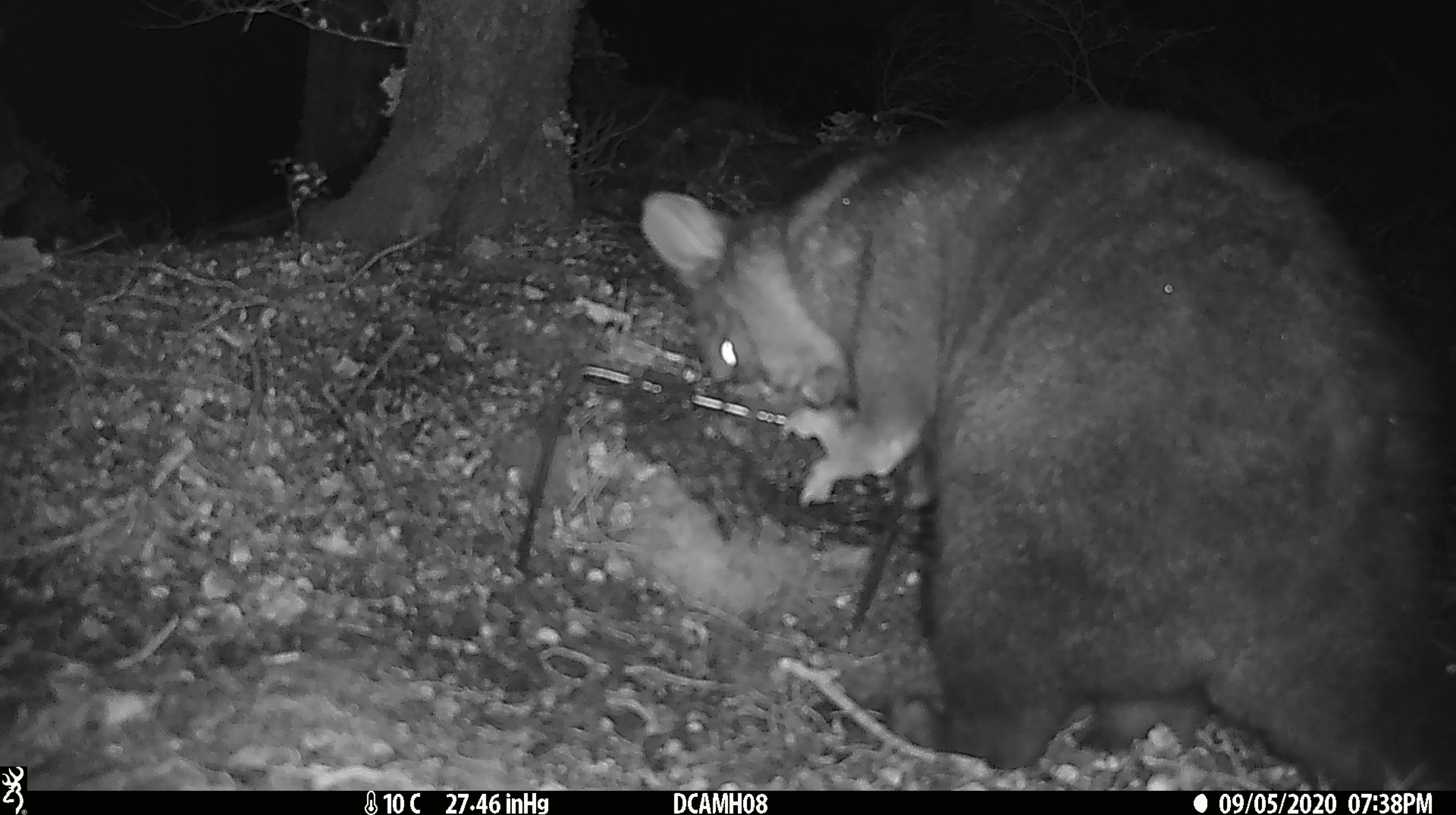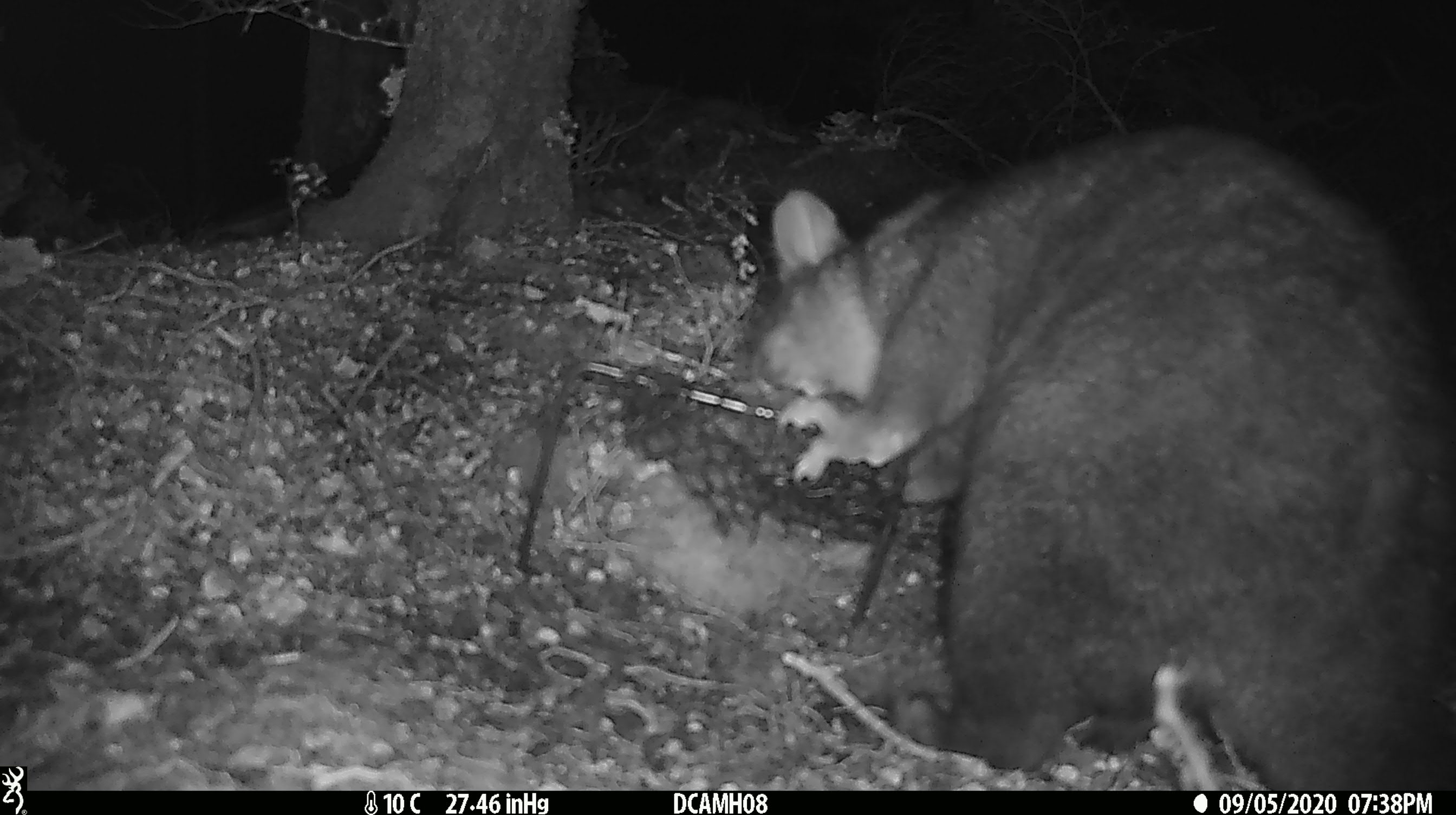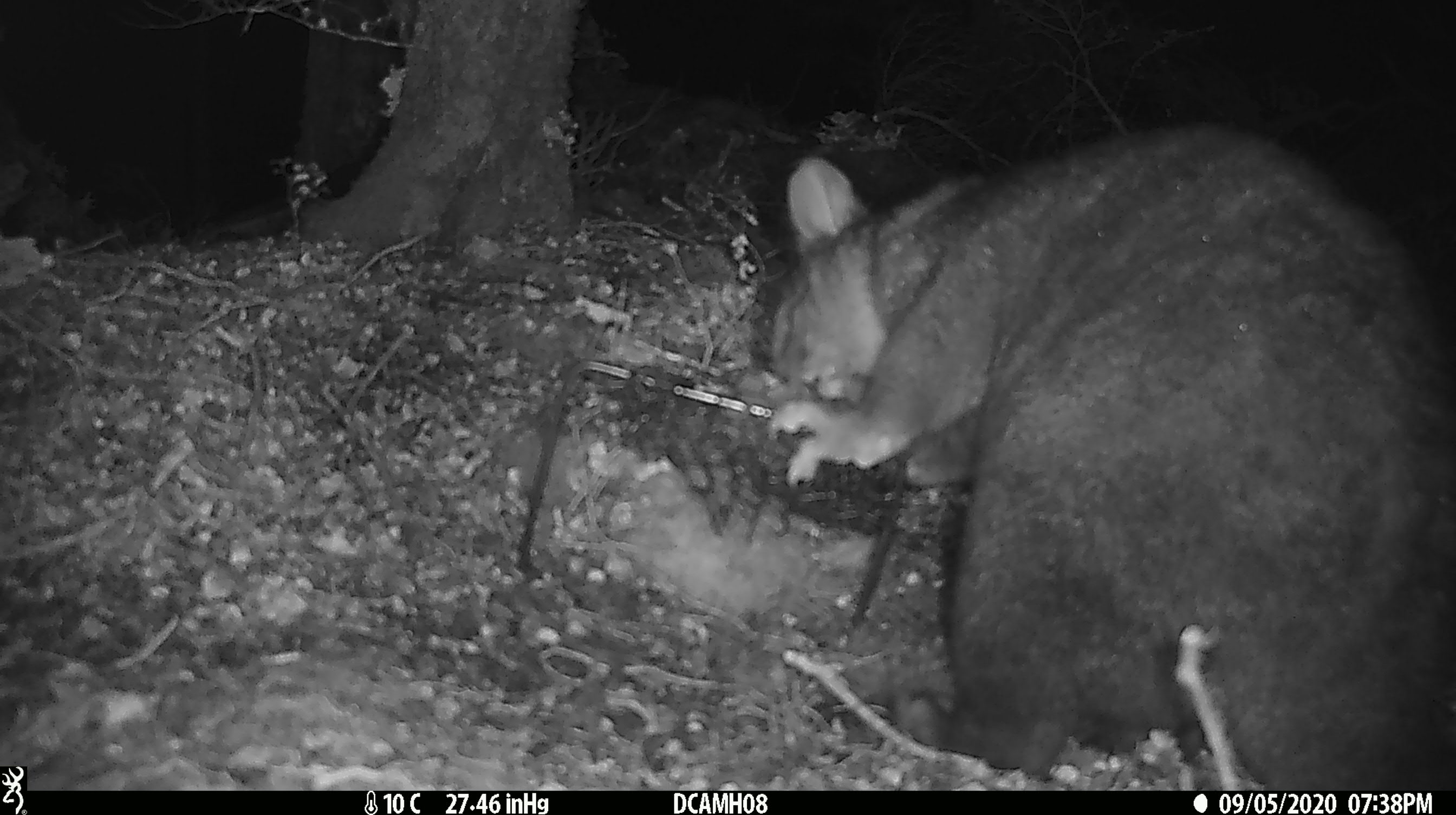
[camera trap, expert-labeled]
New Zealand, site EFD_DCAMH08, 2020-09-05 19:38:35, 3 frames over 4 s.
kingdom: Animalia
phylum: Chordata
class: Mammalia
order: Diprotodontia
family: Phalangeridae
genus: Trichosurus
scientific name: Trichosurus vulpecula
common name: common brushtail possum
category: possum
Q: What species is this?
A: Possum (common brushtail possum) (Trichosurus vulpecula).